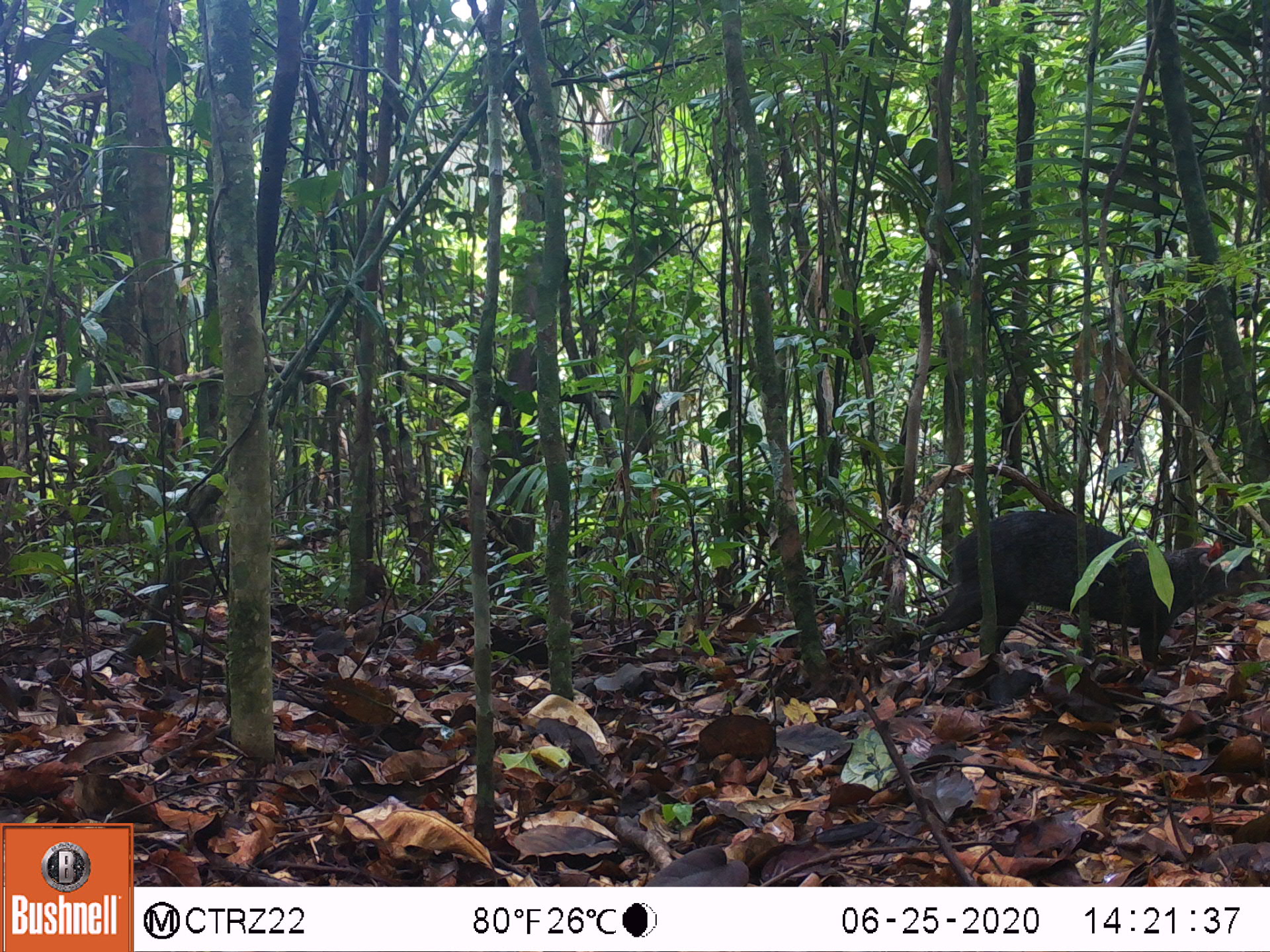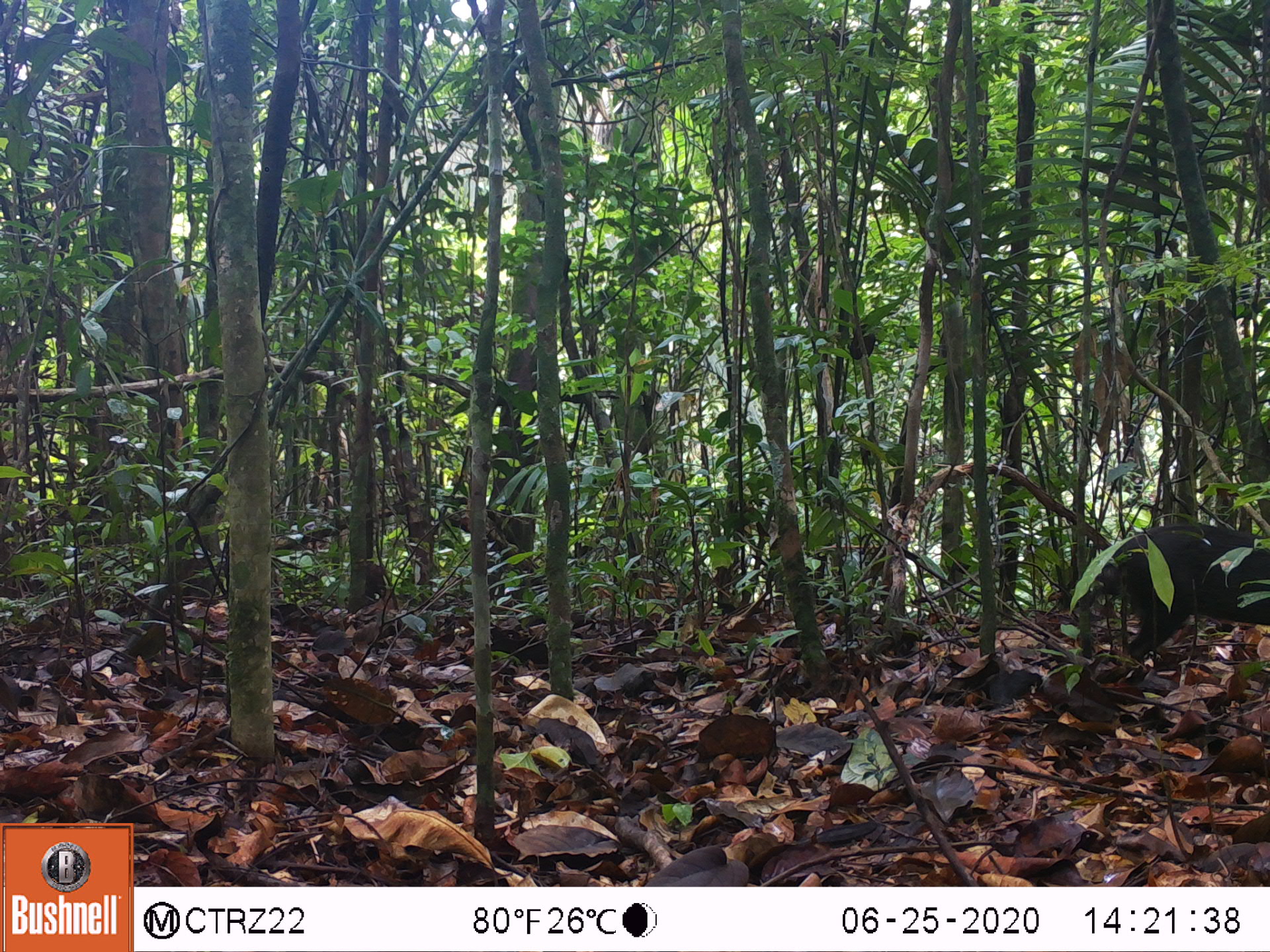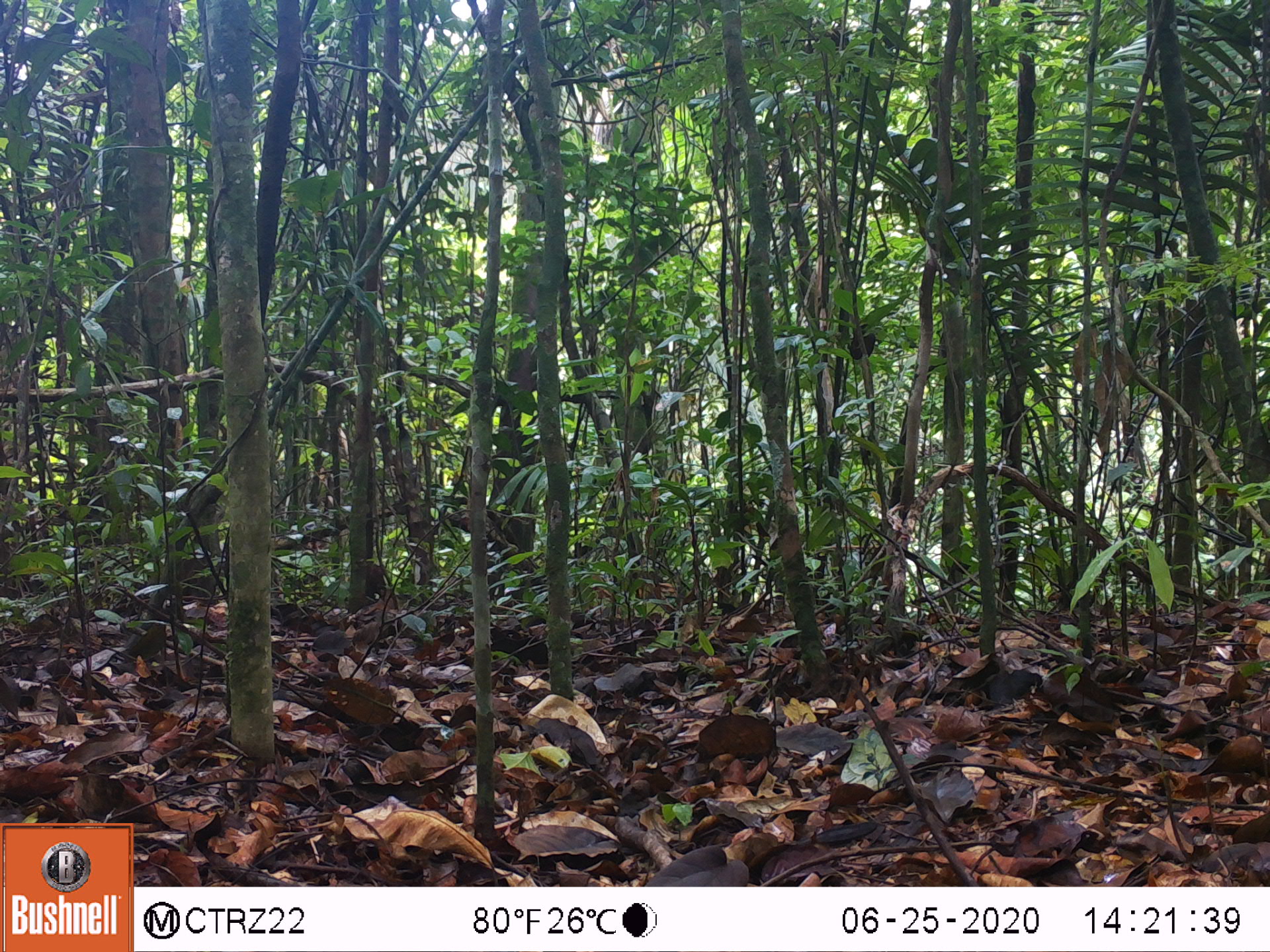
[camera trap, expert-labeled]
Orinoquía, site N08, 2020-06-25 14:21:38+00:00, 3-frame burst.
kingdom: Animalia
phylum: Chordata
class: Mammalia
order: Rodentia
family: Dasyproctidae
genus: Dasyprocta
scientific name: Dasyprocta fuliginosa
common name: black agouti